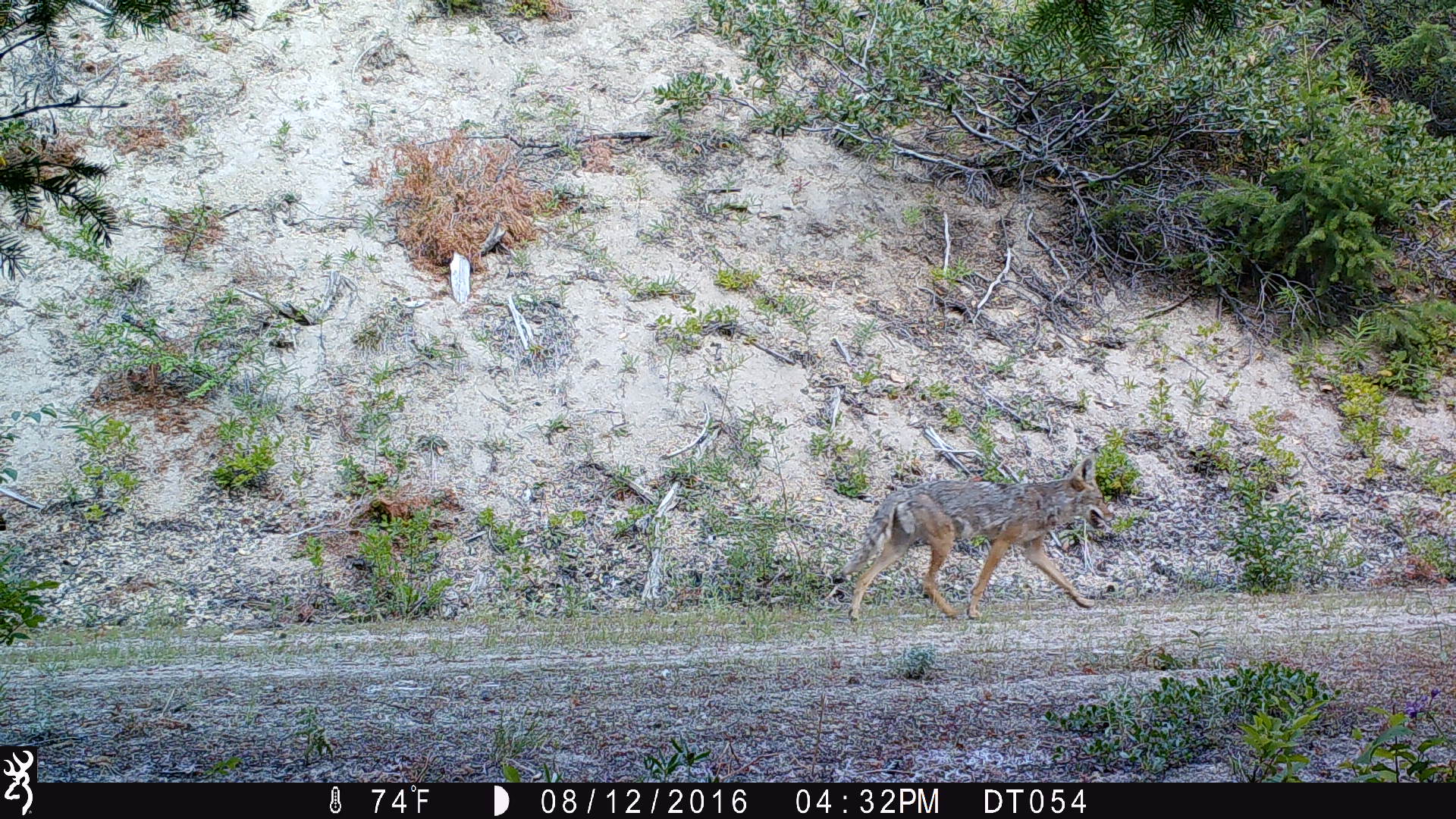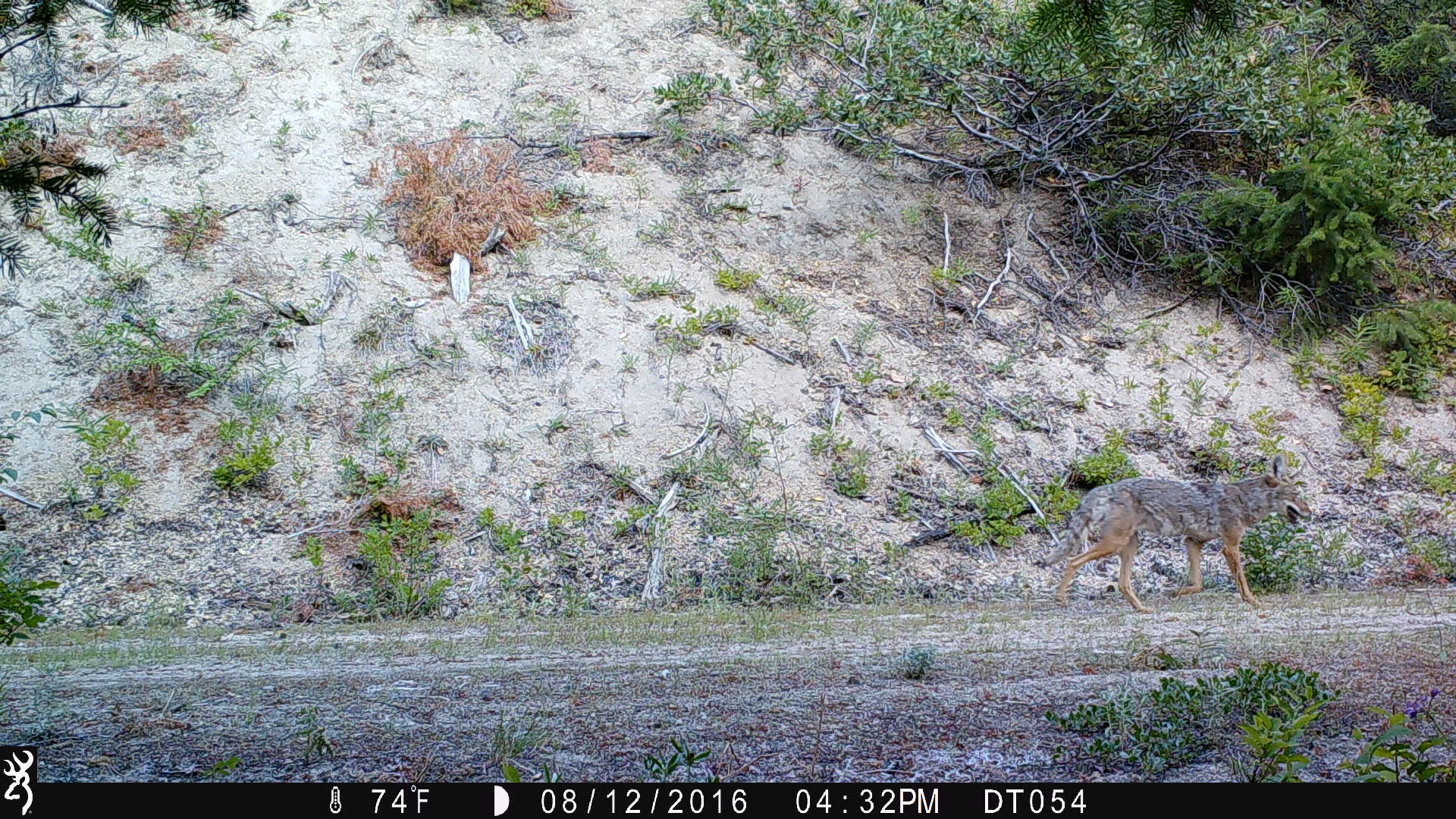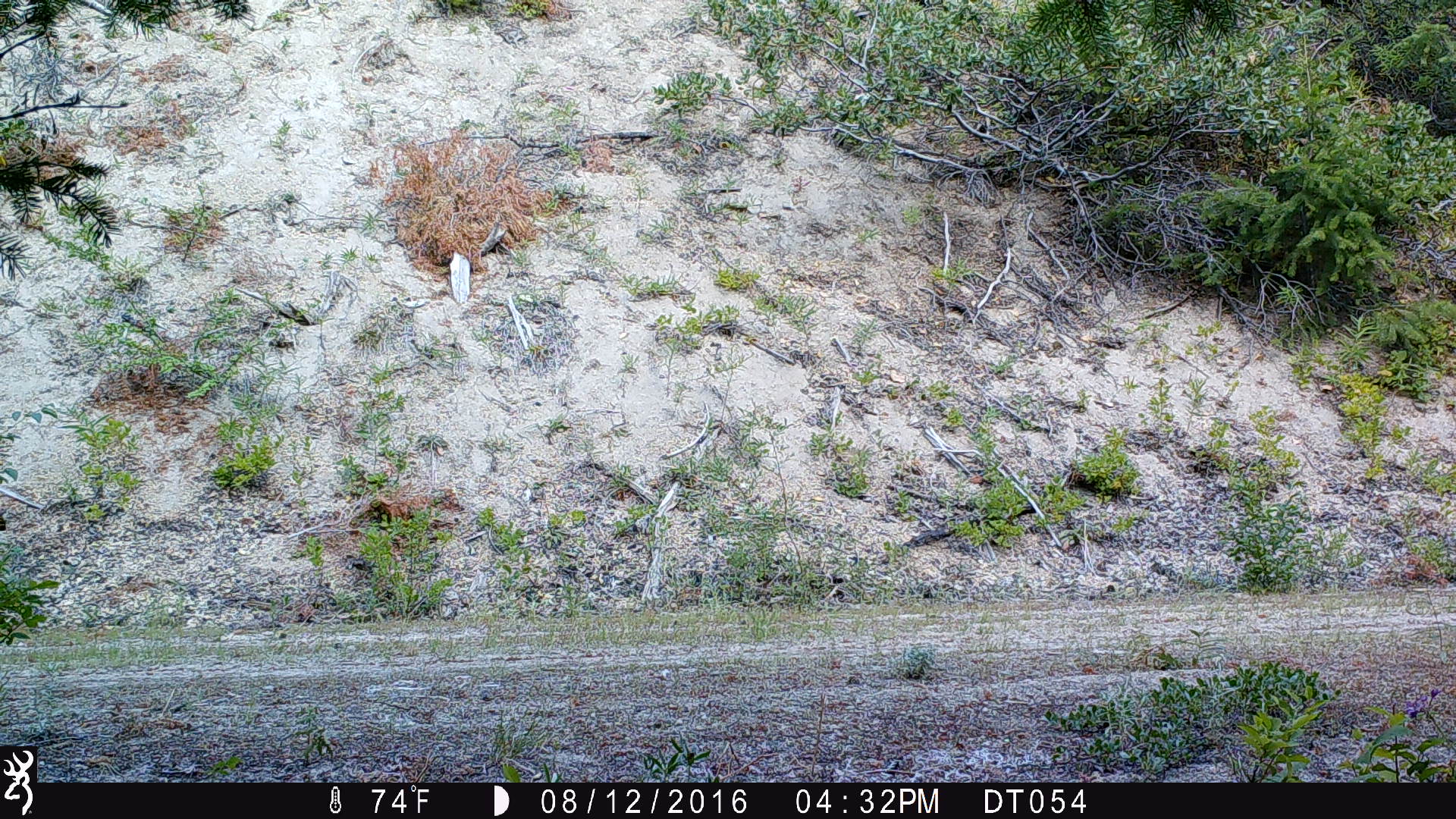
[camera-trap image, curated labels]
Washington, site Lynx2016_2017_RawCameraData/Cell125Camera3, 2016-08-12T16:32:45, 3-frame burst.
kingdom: Animalia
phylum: Chordata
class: Mammalia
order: Carnivora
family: Canidae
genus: Canis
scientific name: Canis latrans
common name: coyote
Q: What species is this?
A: Canis latrans (coyote).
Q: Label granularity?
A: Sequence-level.